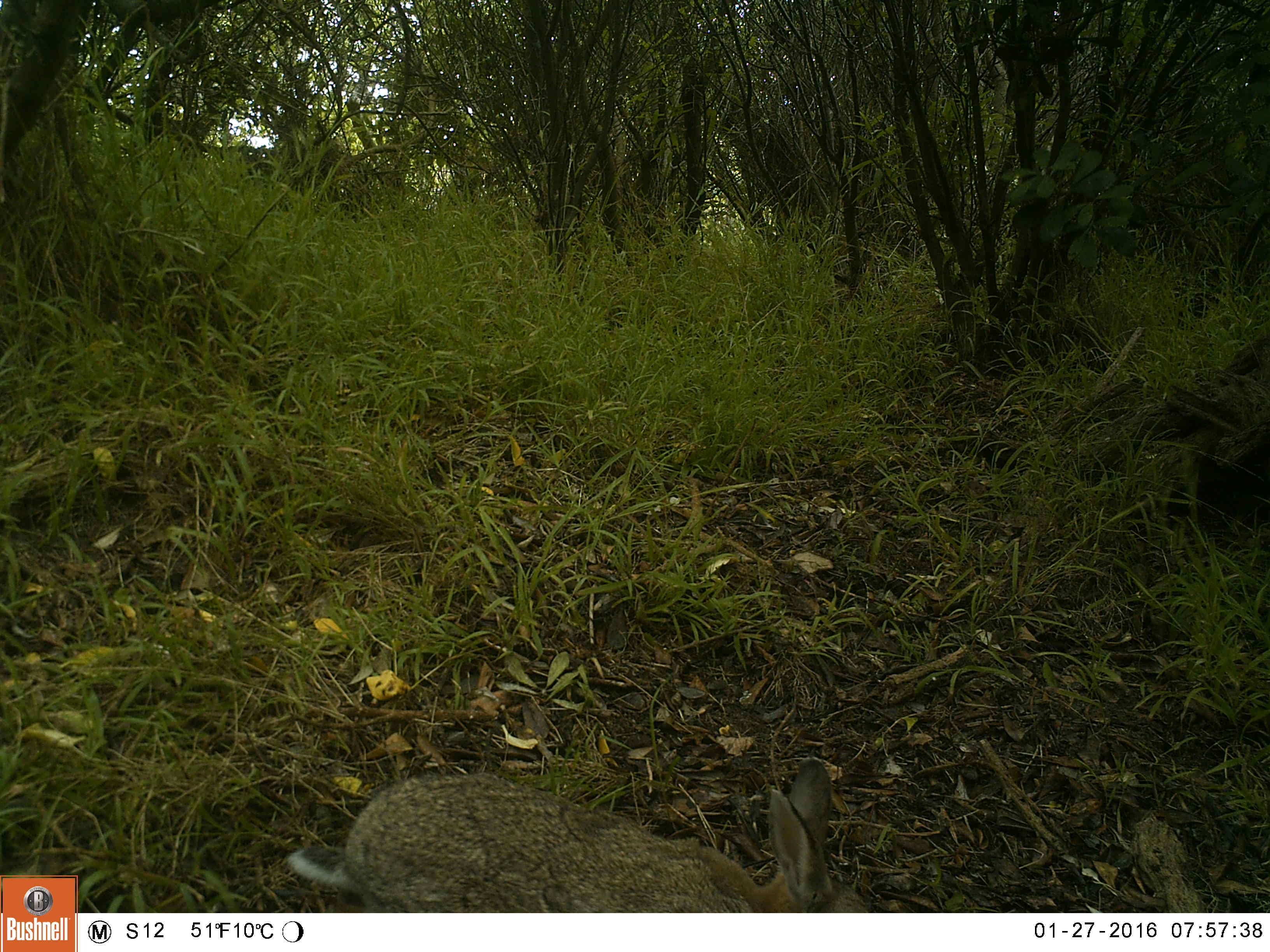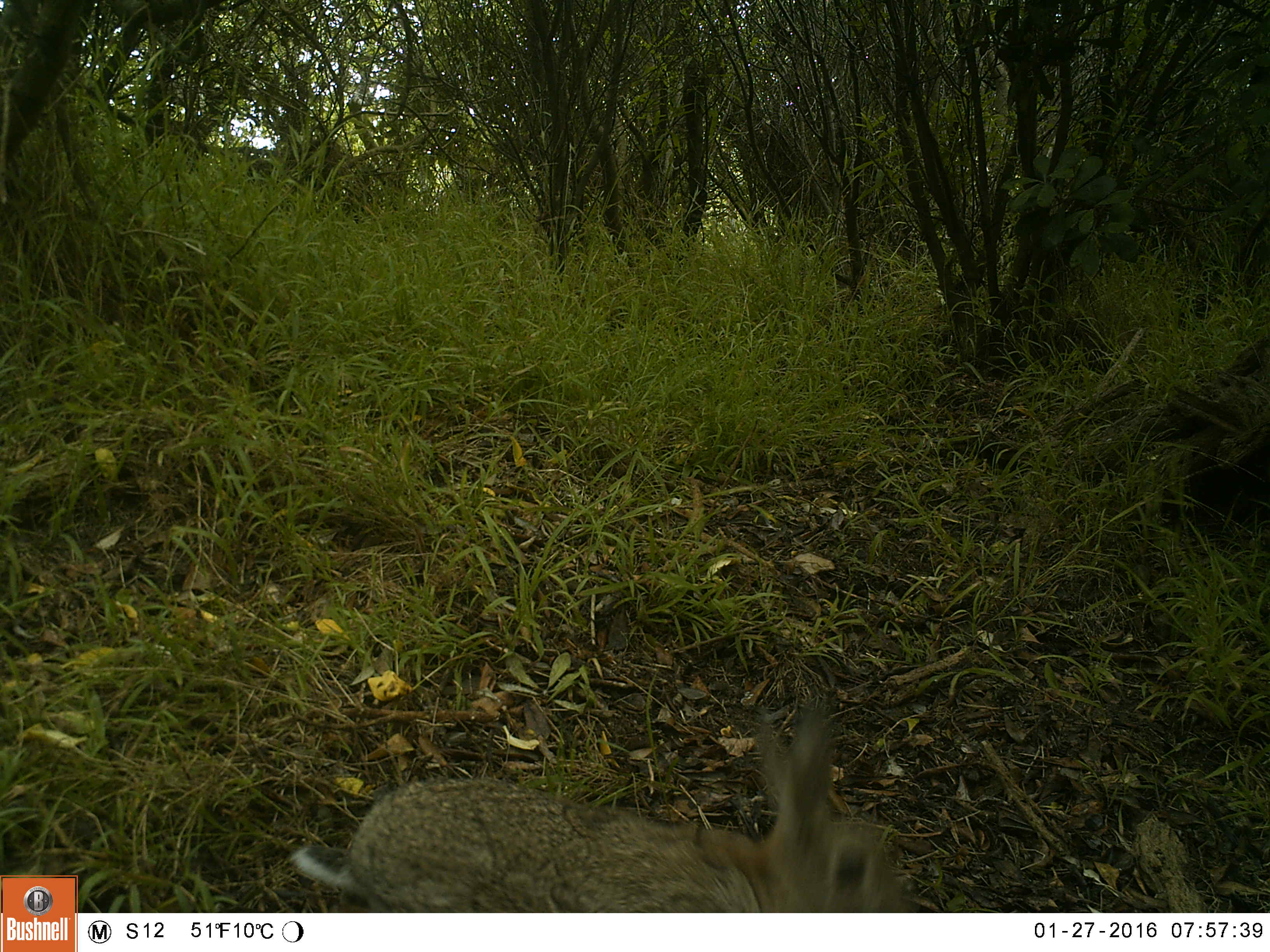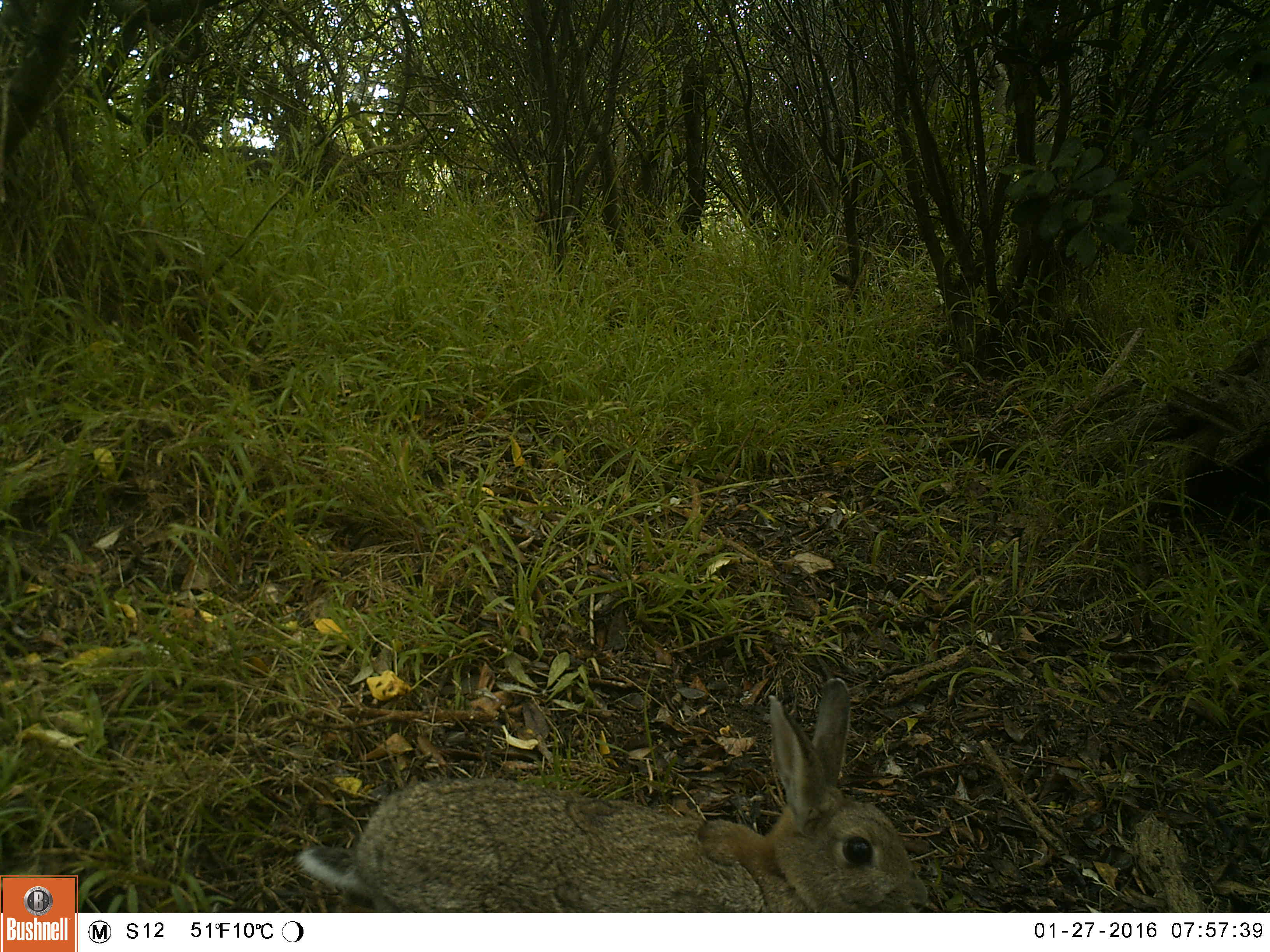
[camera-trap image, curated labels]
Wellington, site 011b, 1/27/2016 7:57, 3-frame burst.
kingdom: Animalia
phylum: Chordata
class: Mammalia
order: Lagomorpha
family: Leporidae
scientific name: Leporidae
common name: rabbit